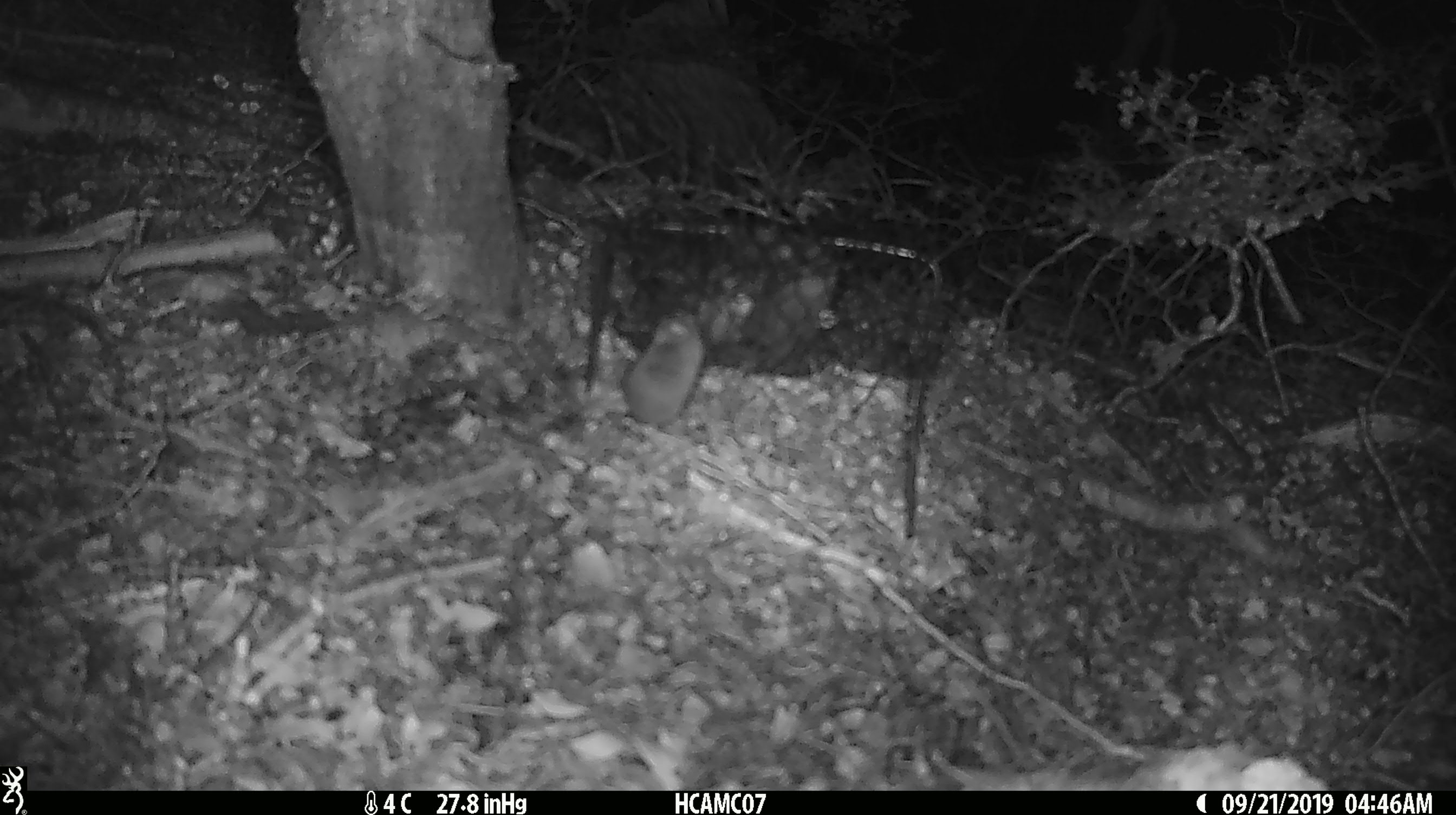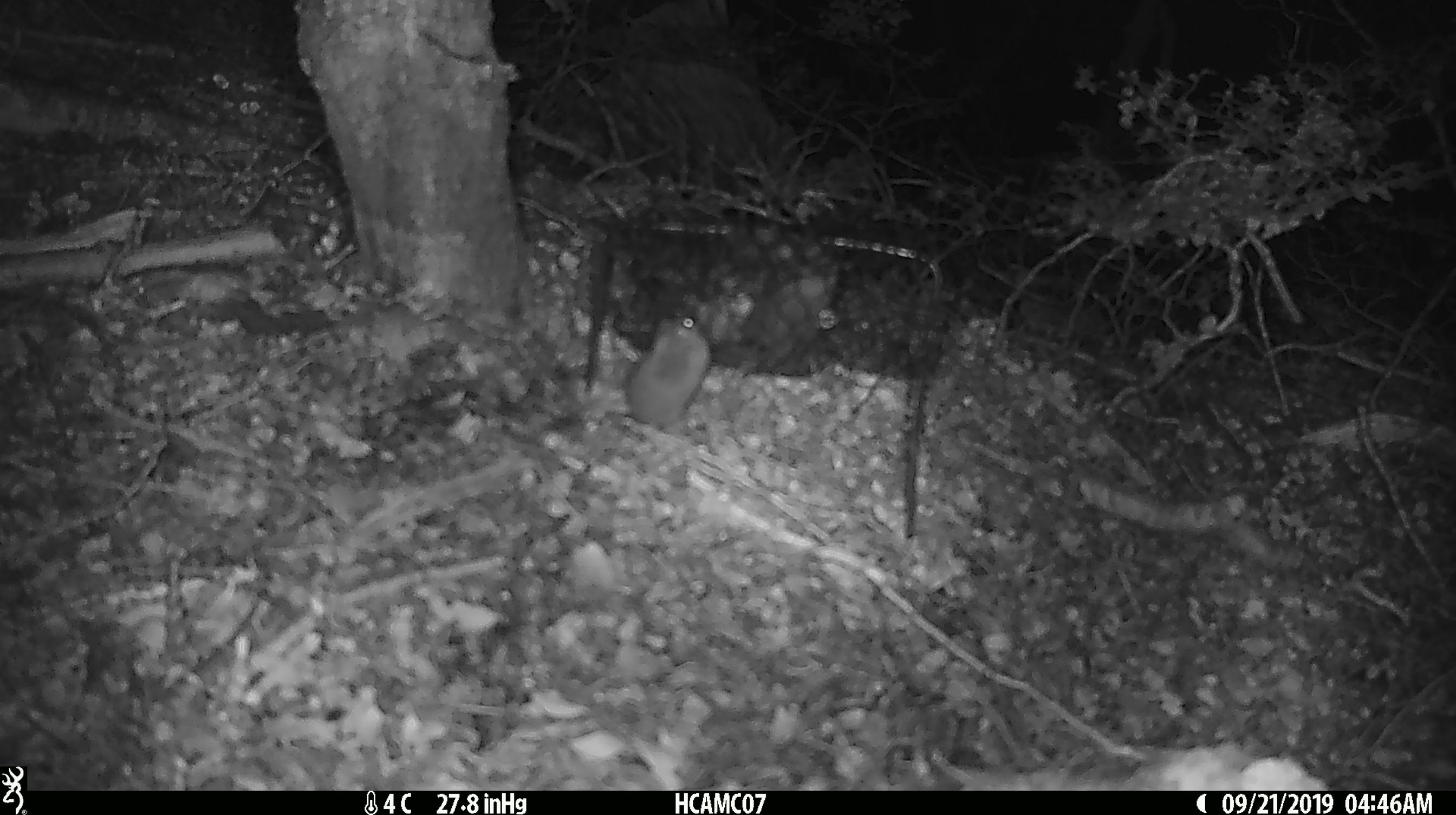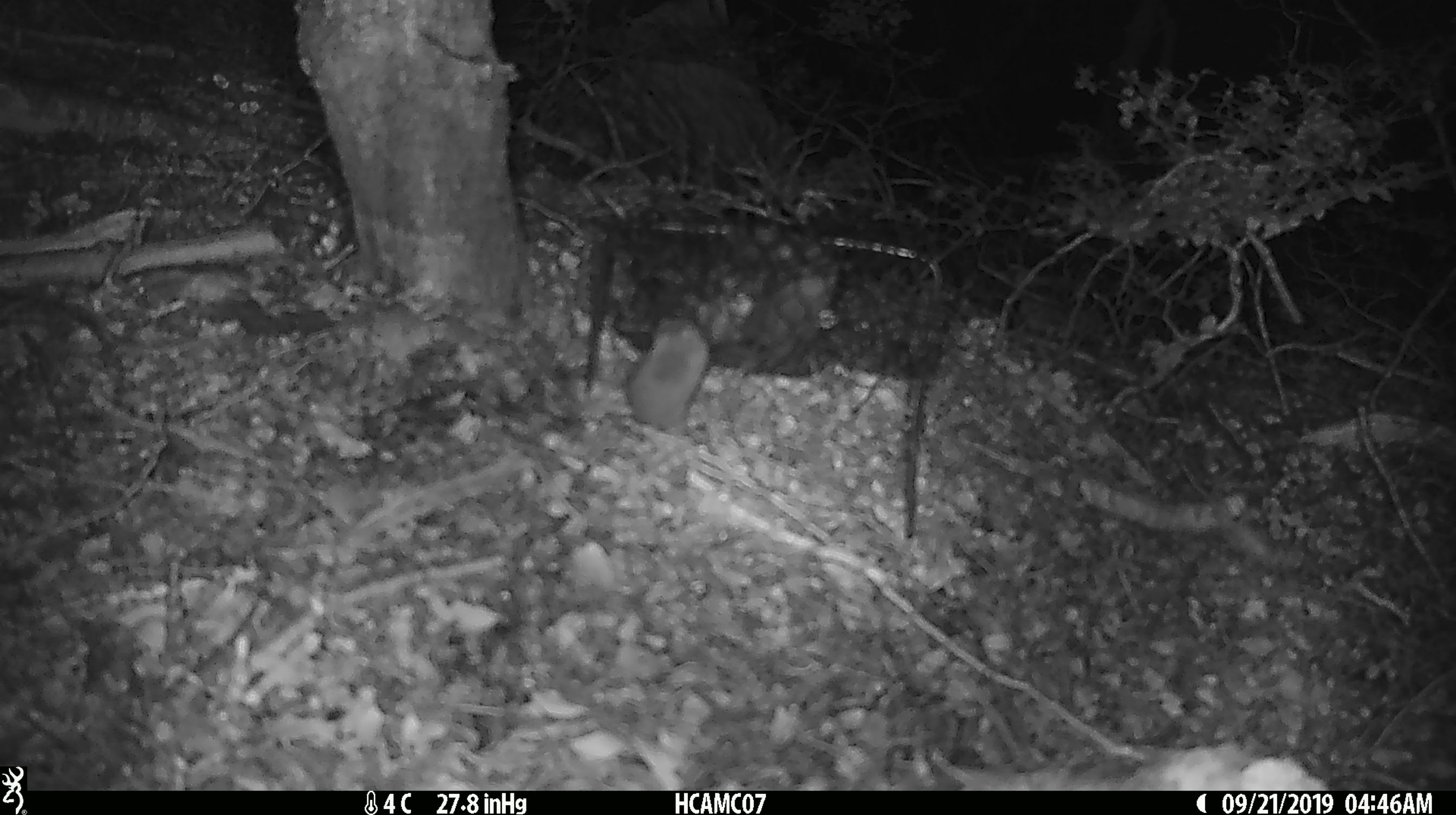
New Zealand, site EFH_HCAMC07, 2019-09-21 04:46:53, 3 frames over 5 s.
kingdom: Animalia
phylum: Chordata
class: Mammalia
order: Rodentia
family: Muridae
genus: Mus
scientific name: Mus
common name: mouse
Mouse (Mus).